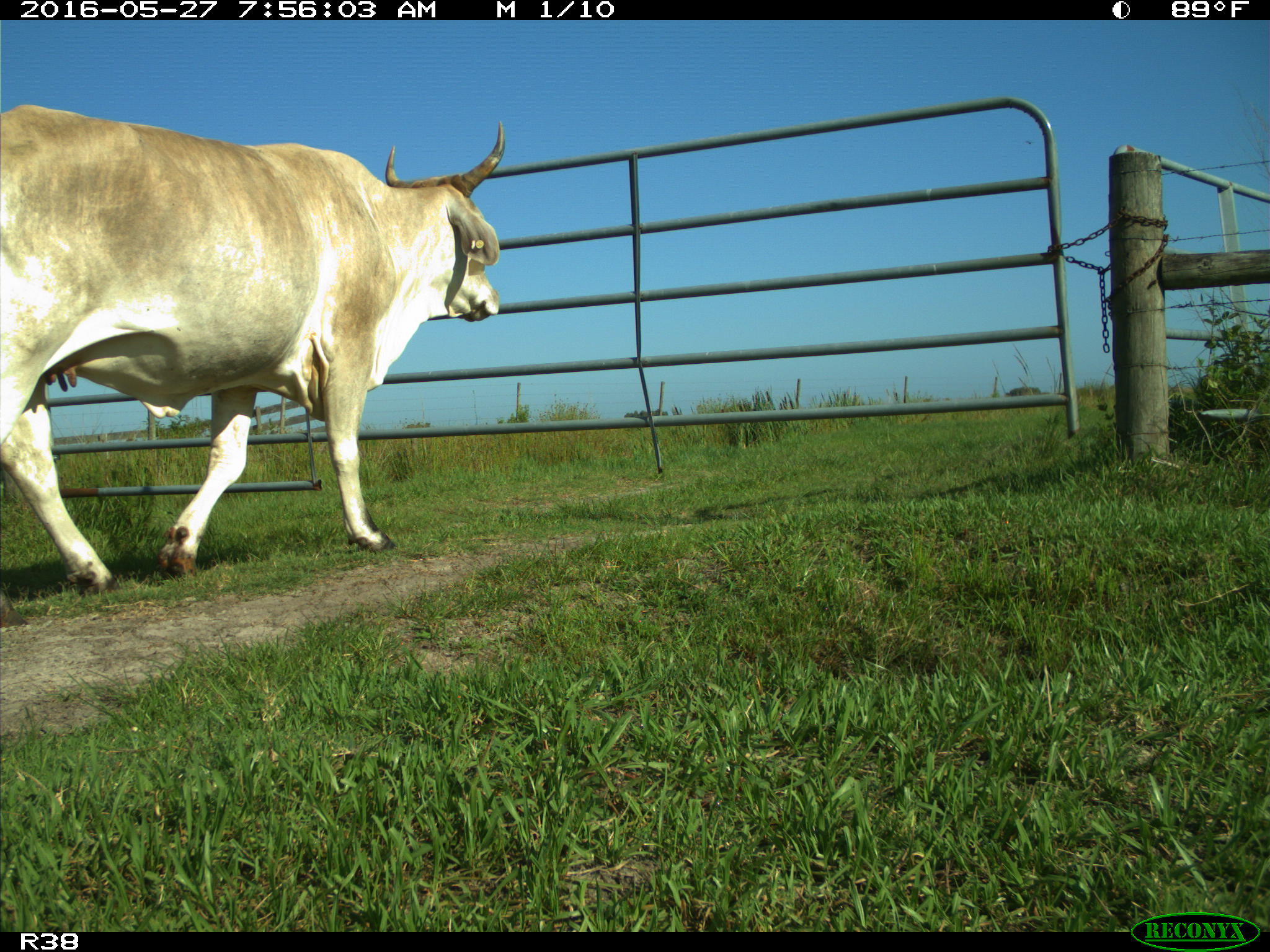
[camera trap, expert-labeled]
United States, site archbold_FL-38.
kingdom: Animalia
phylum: Chordata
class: Mammalia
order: Artiodactyla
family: Bovidae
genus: Bos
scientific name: Bos taurus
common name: domestic cow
Bos taurus (domestic cow).